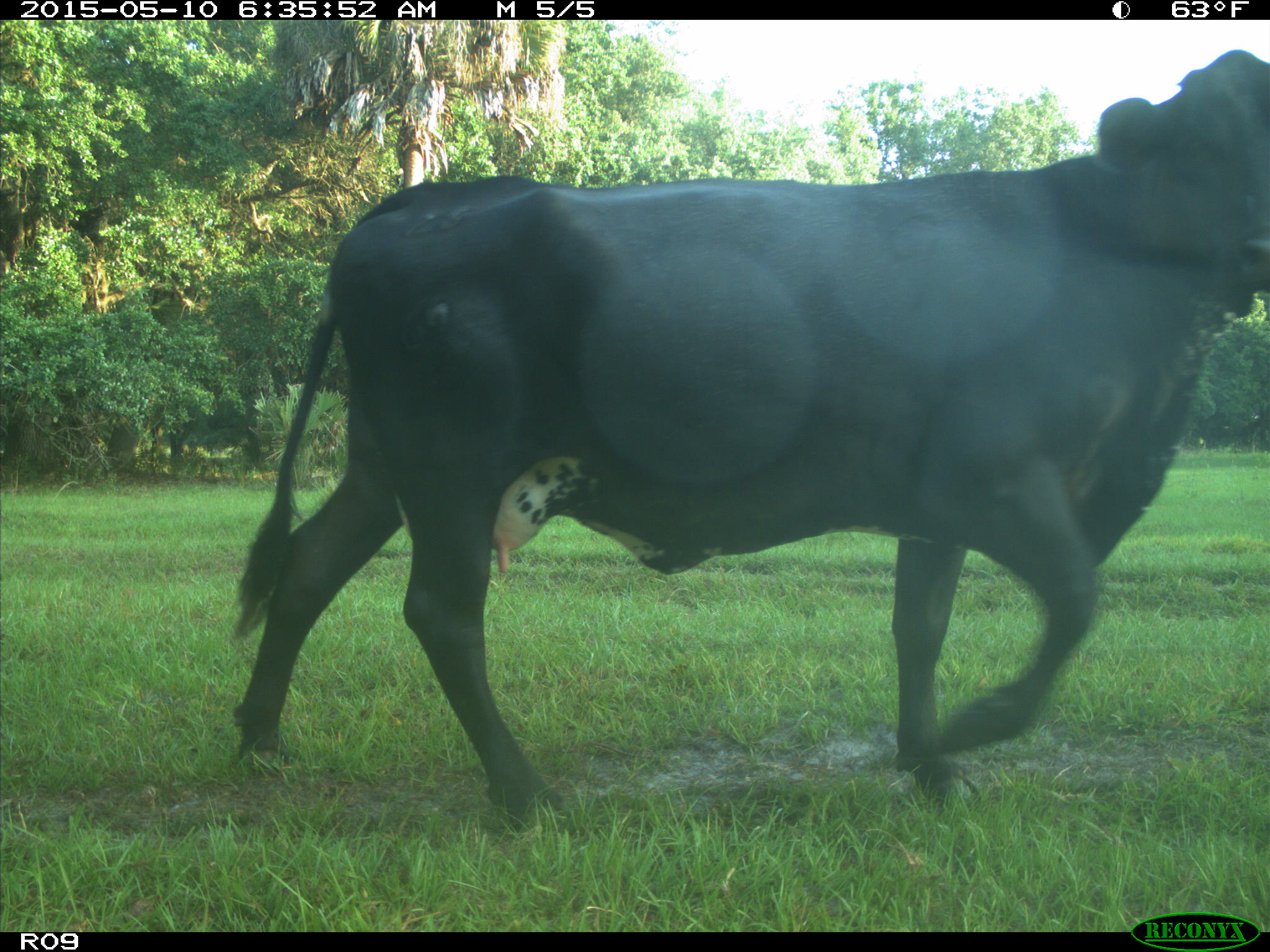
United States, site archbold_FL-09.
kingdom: Animalia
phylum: Chordata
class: Mammalia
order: Artiodactyla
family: Bovidae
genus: Bos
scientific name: Bos taurus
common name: domestic cow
Bos taurus (domestic cow).